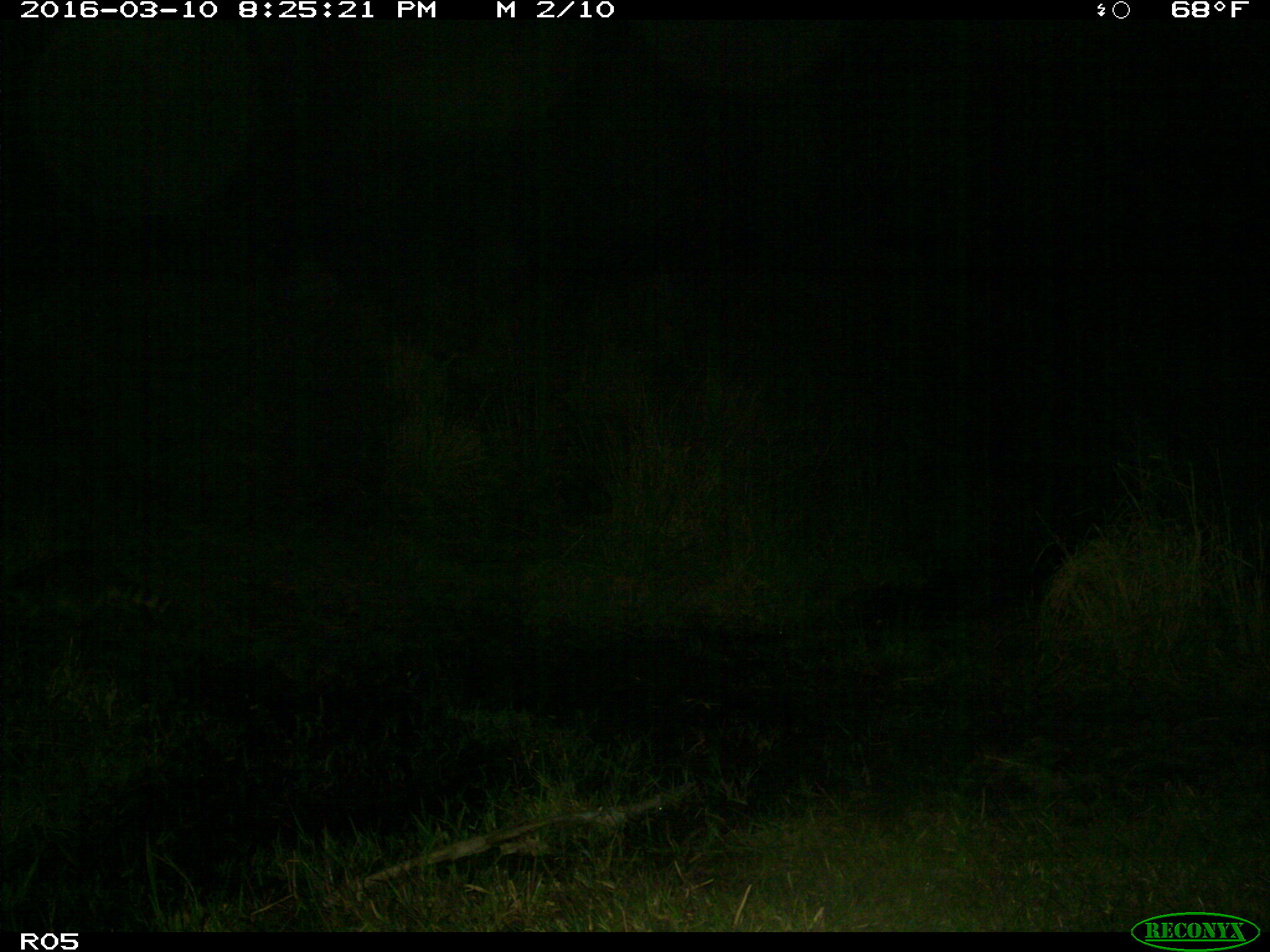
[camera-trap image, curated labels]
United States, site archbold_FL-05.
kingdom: Animalia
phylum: Chordata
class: Mammalia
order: Carnivora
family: Procyonidae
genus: Procyon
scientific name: Procyon lotor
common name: common raccoon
Procyon lotor (common raccoon).